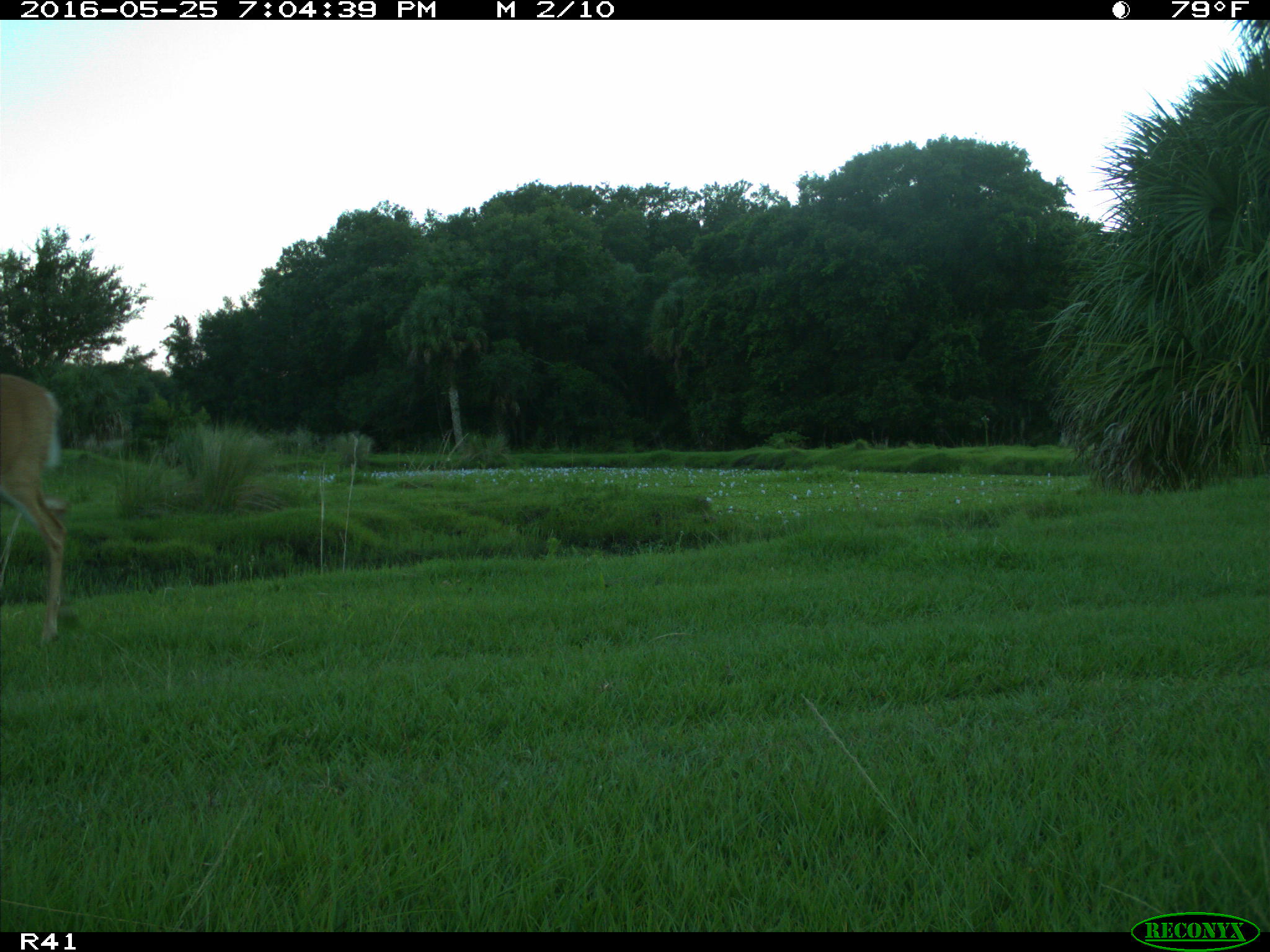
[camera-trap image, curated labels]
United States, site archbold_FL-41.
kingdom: Animalia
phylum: Chordata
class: Mammalia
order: Artiodactyla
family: Cervidae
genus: Odocoileus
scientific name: Odocoileus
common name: deer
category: unidentified deer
Unidentified deer (deer) (Odocoileus).